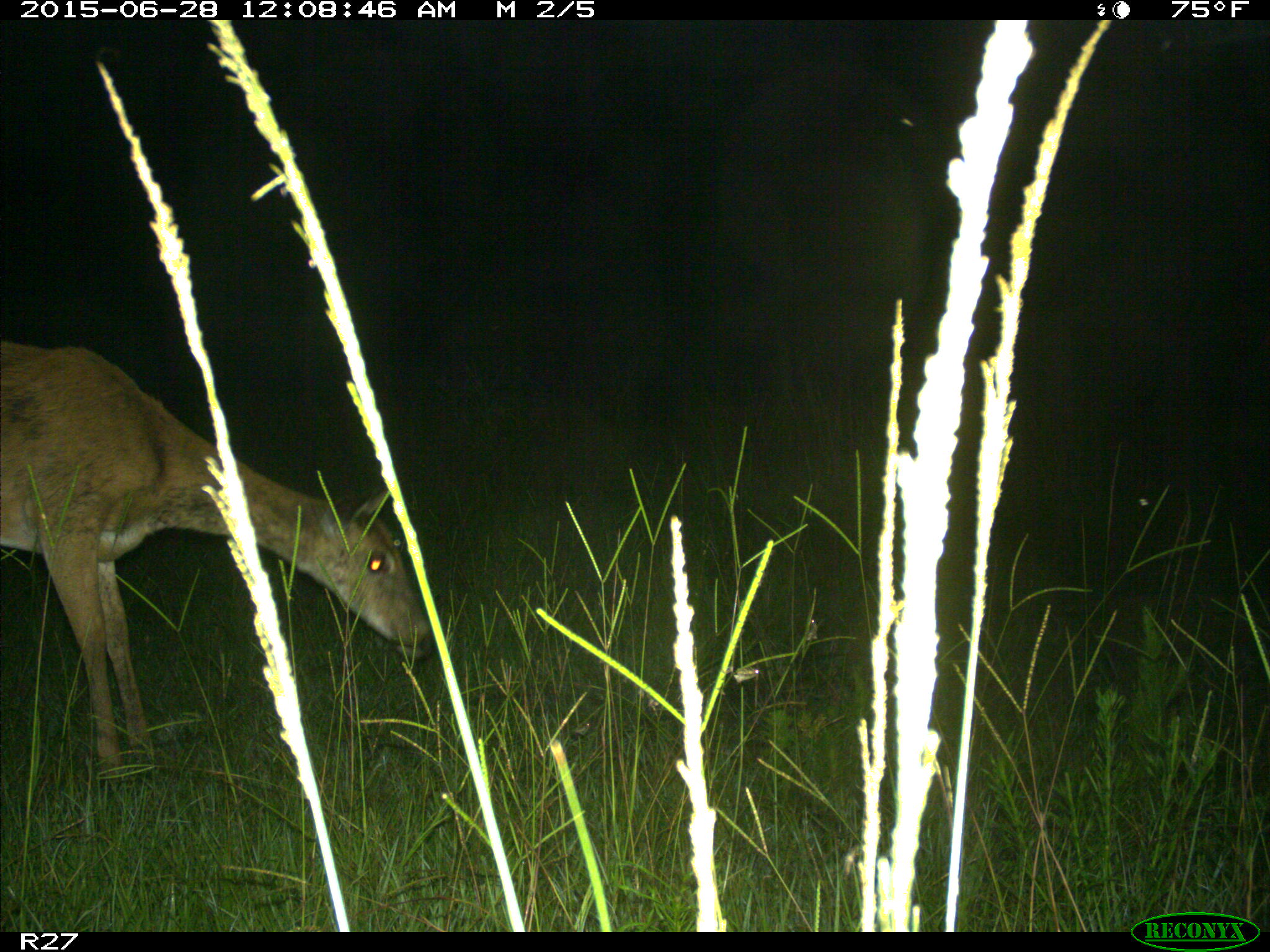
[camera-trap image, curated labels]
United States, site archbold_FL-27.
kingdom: Animalia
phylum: Chordata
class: Mammalia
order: Artiodactyla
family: Cervidae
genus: Odocoileus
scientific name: Odocoileus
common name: deer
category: unidentified deer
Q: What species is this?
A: Unidentified deer (deer) (Odocoileus).